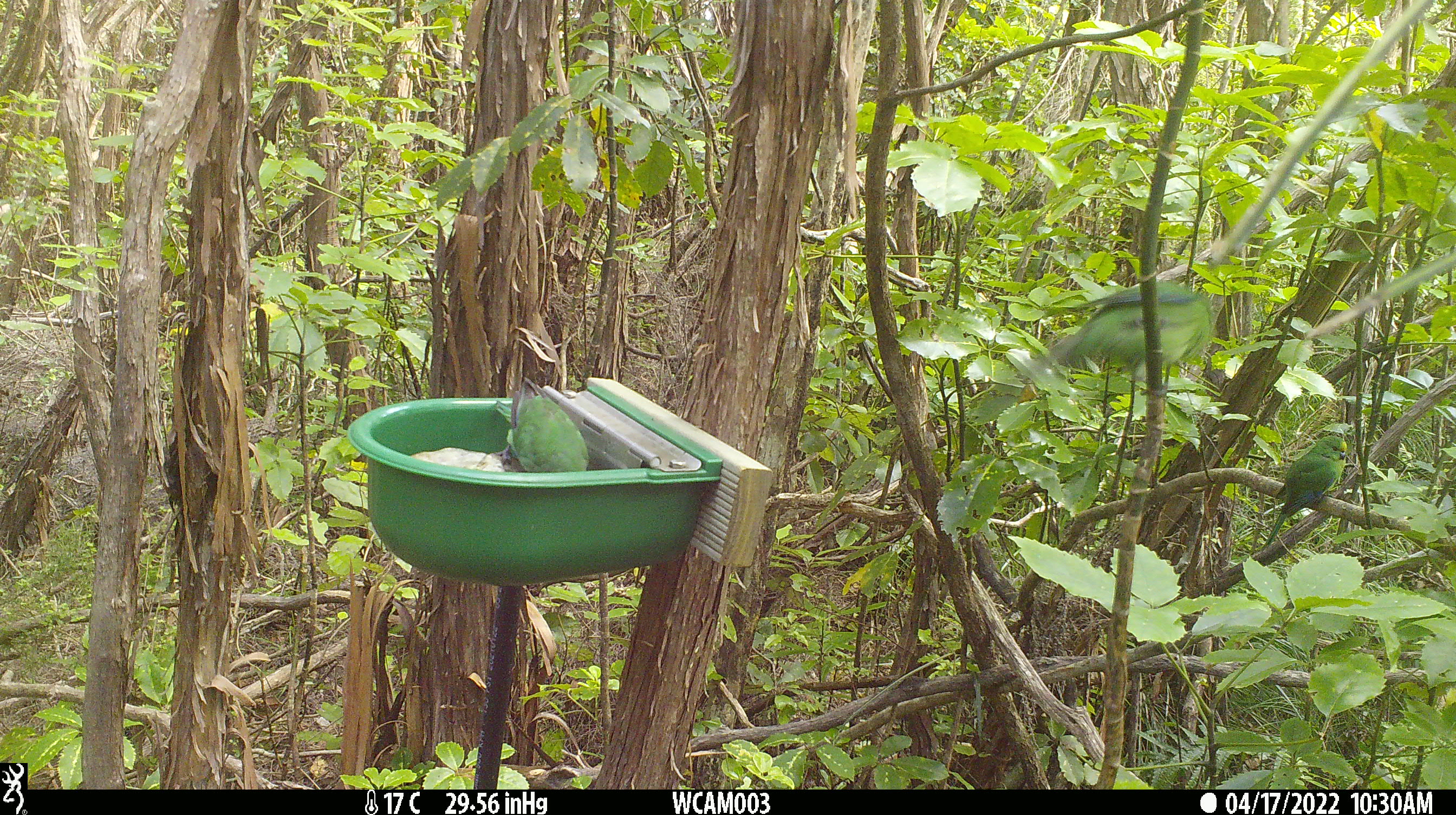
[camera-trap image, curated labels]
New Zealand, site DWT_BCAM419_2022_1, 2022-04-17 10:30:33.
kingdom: Animalia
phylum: Chordata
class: Aves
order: Psittaciformes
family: Psittaculidae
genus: Cyanoramphus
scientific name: Cyanoramphus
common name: parakeet